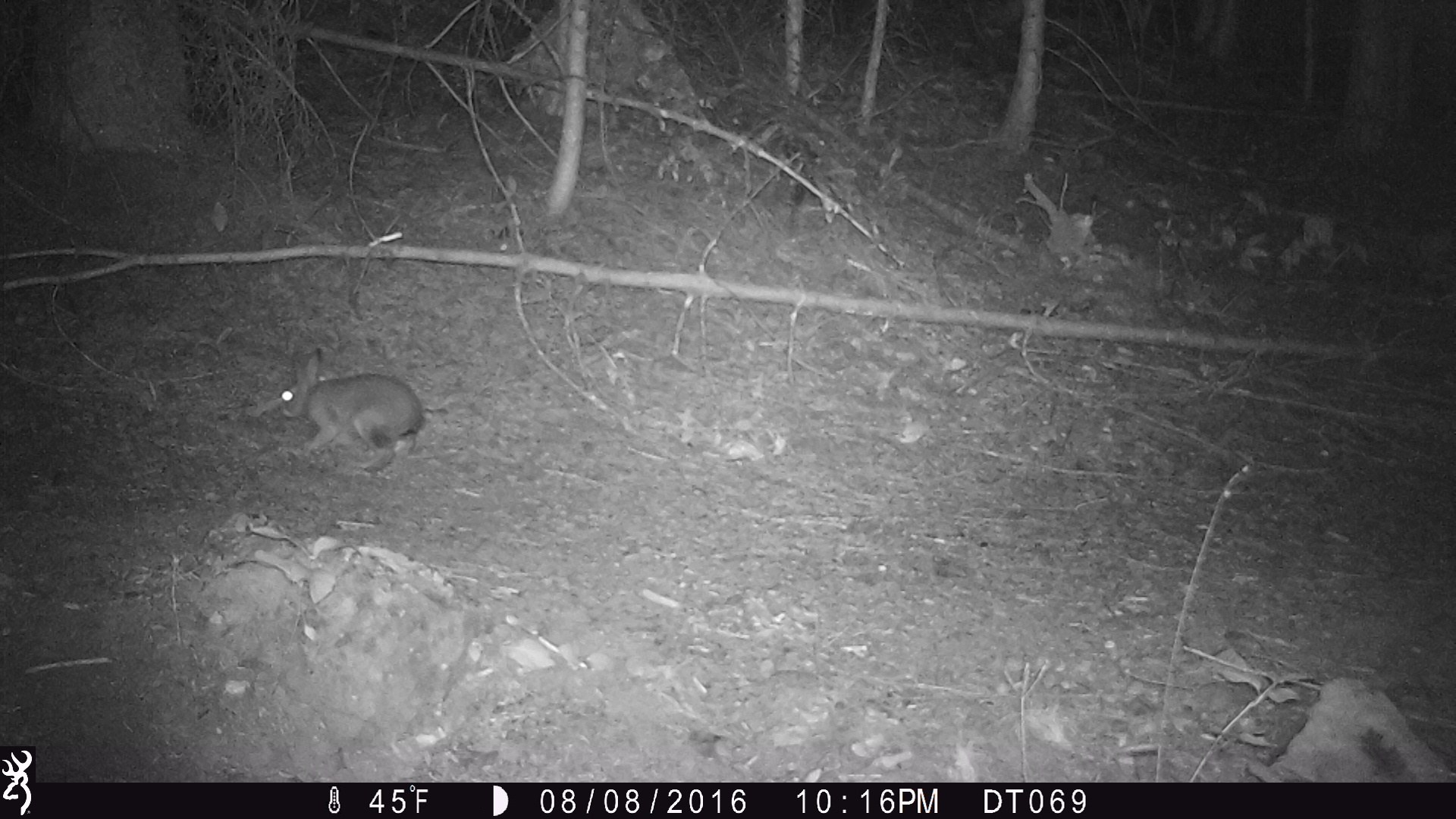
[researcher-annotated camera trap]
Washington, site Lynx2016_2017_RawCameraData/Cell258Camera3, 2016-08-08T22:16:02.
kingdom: Animalia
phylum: Chordata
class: Mammalia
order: Lagomorpha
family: Leporidae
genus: Lepus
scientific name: Lepus americanus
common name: snowshoe hare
Lepus americanus (snowshoe hare). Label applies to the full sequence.